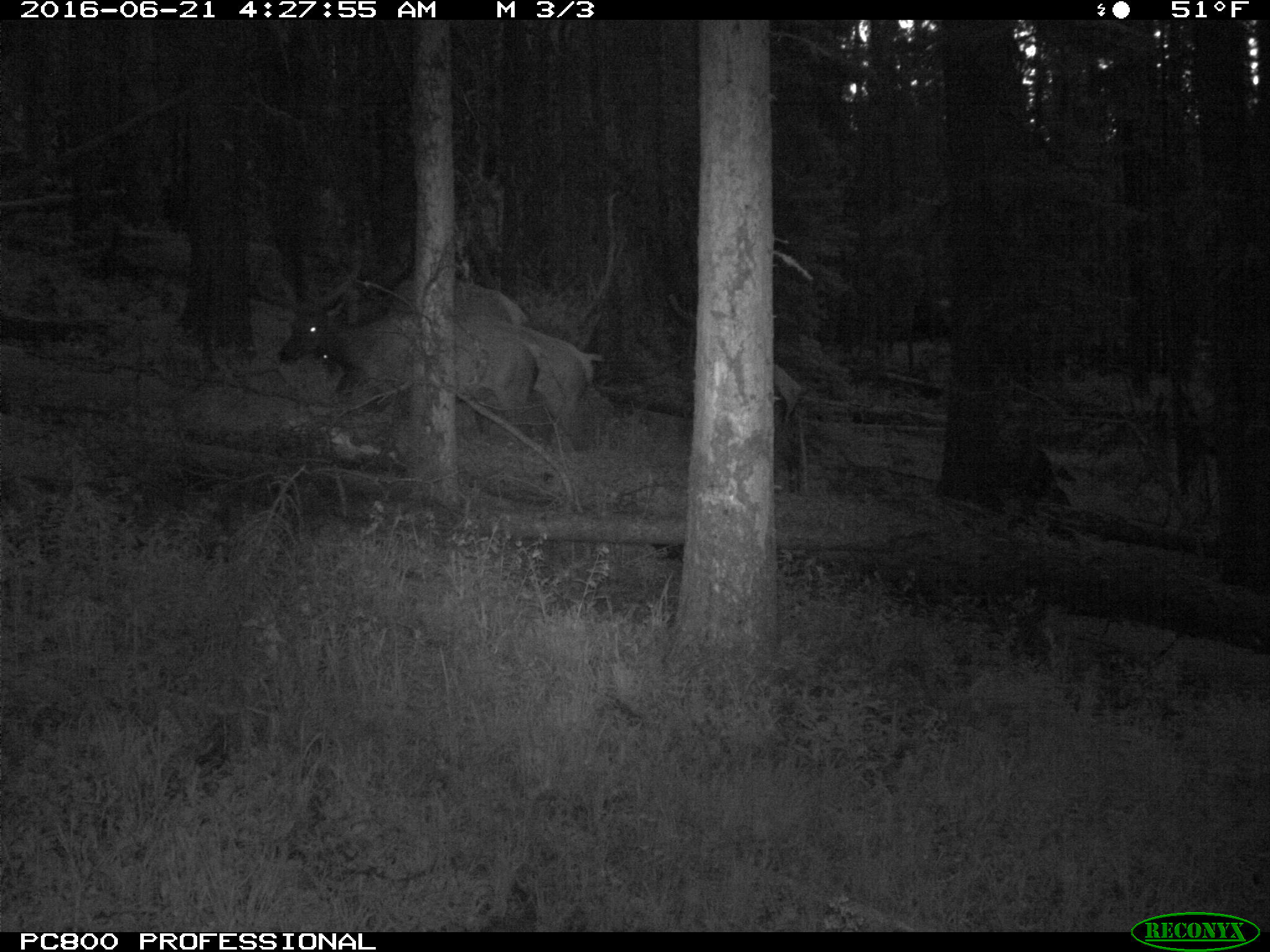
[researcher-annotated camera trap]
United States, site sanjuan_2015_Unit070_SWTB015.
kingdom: Animalia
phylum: Chordata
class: Mammalia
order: Artiodactyla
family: Cervidae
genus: Cervus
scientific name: Cervus elaphus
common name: red deer